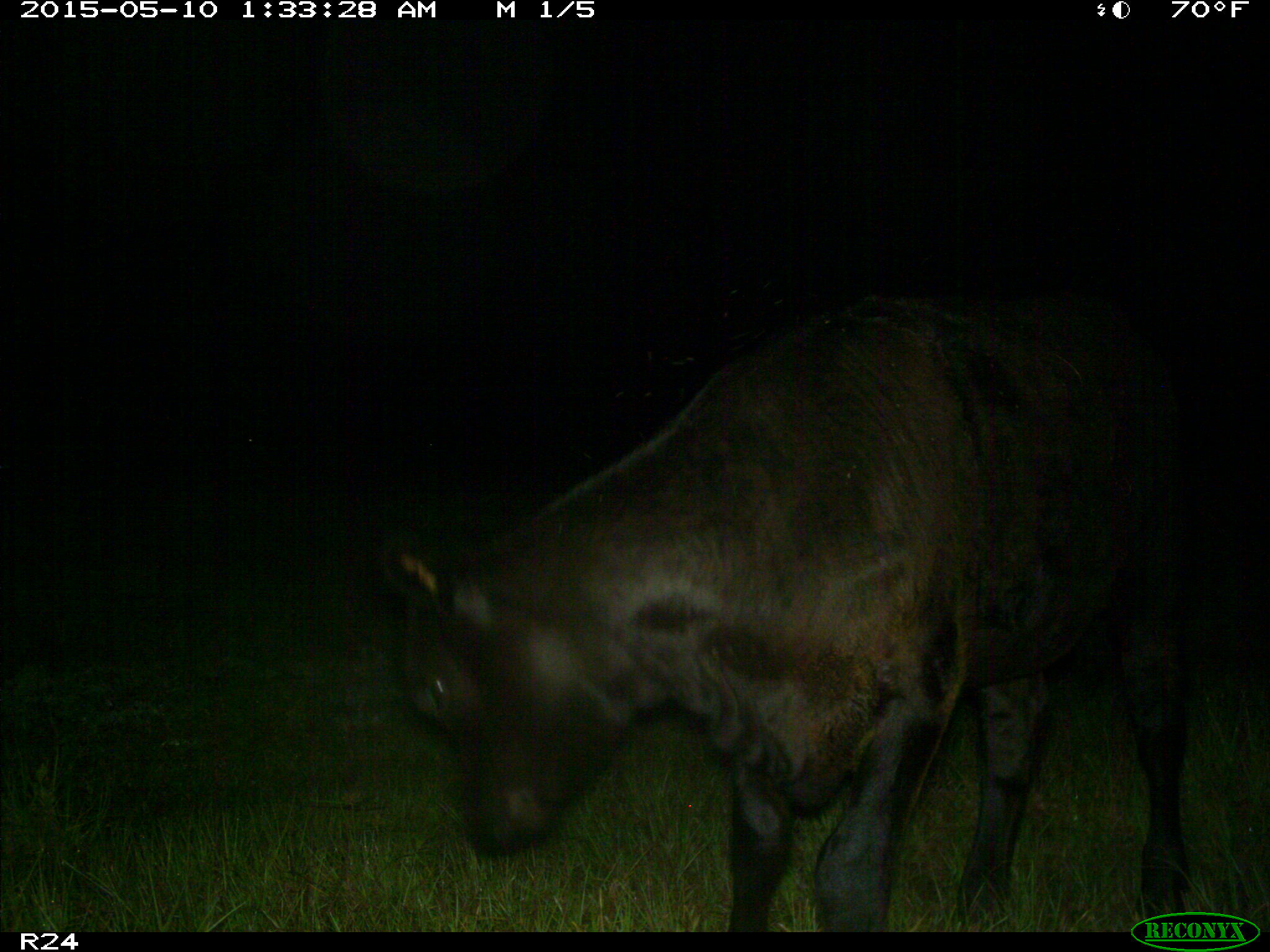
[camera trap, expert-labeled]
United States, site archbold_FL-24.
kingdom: Animalia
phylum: Chordata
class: Mammalia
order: Artiodactyla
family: Bovidae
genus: Bos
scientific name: Bos taurus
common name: domestic cow